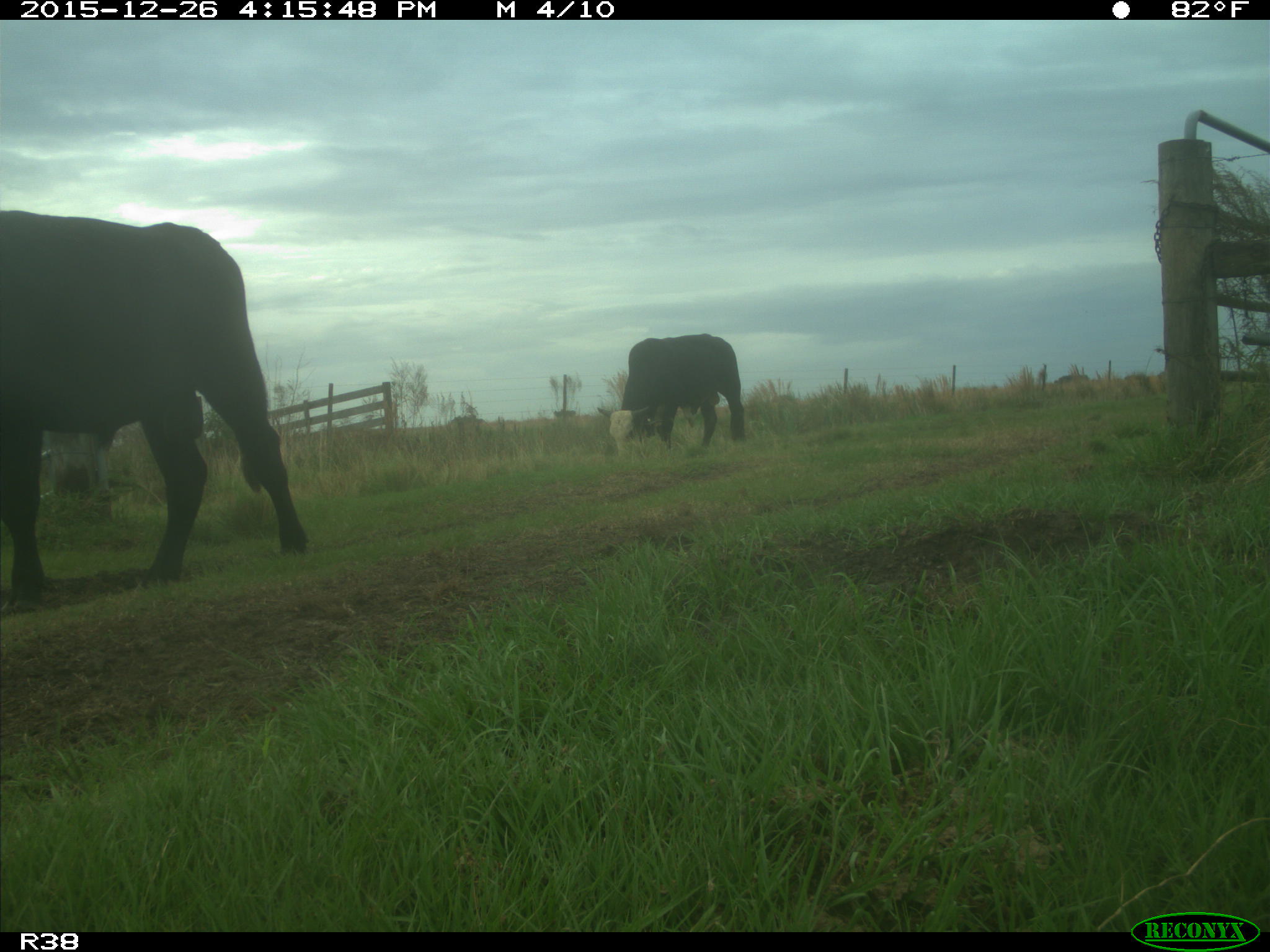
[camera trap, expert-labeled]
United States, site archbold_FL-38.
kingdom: Animalia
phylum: Chordata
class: Mammalia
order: Artiodactyla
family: Bovidae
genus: Bos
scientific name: Bos taurus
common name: domestic cow